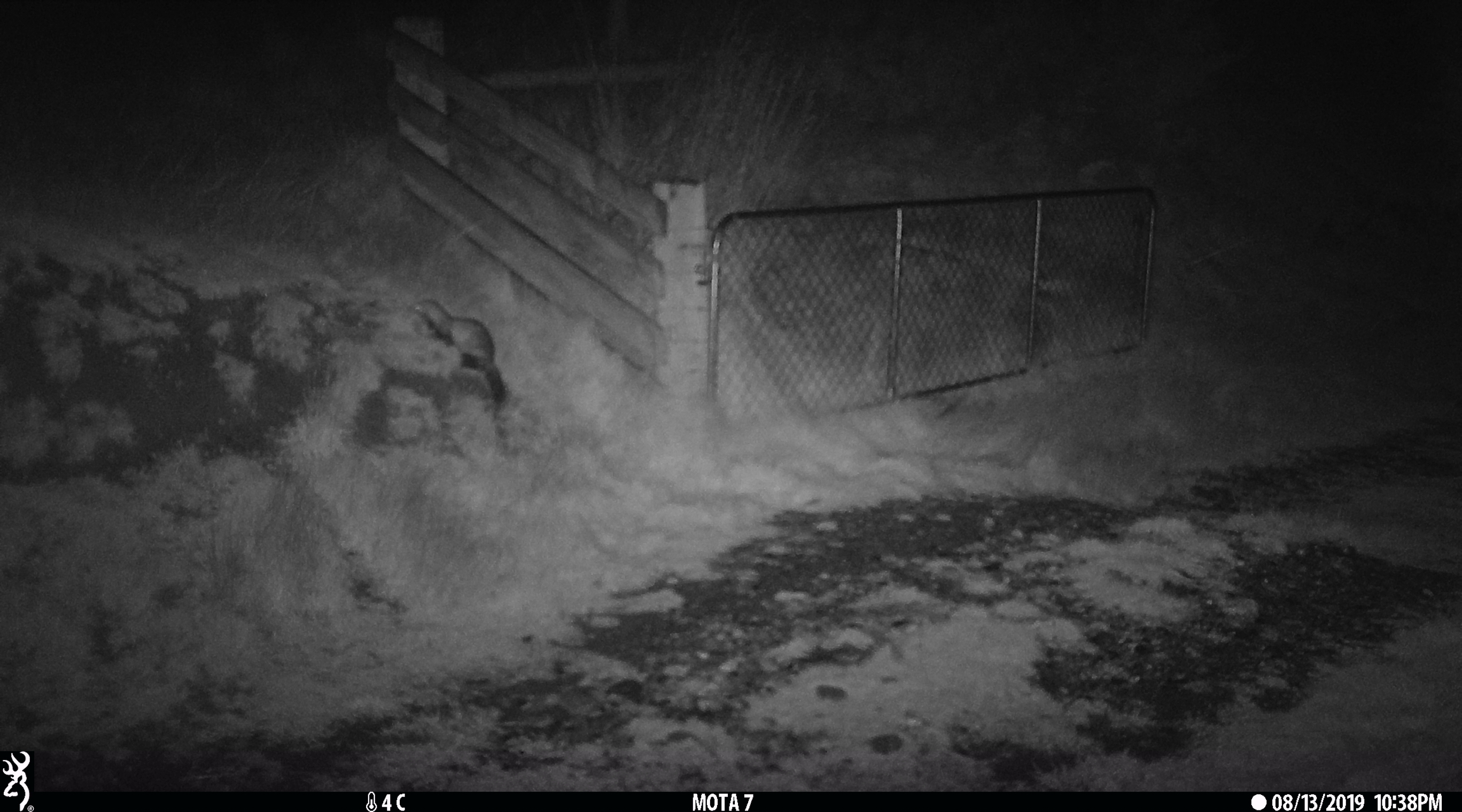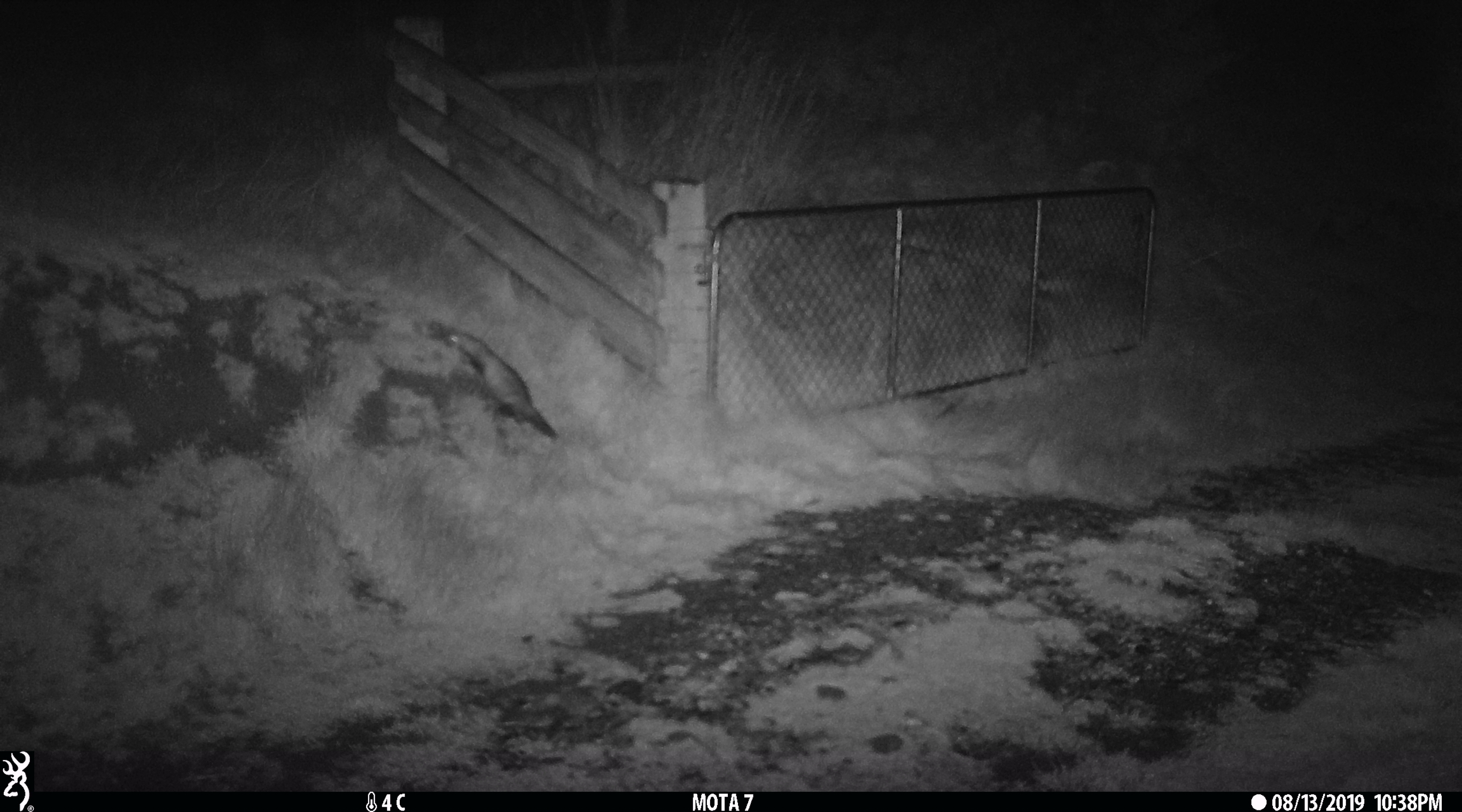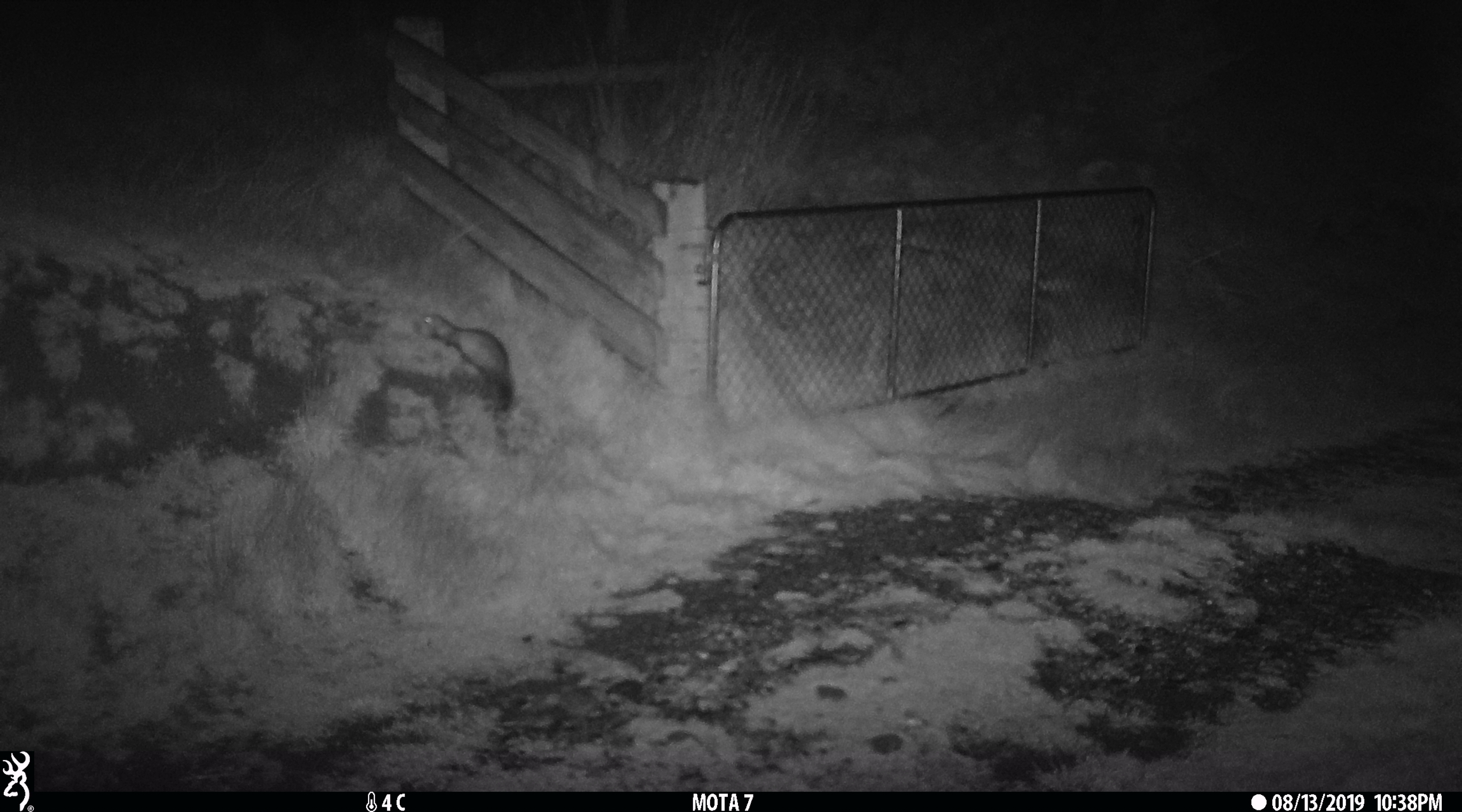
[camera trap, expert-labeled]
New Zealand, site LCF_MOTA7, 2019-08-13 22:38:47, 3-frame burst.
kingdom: Animalia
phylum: Chordata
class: Mammalia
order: Carnivora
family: Mustelidae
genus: Mustela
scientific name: Mustela furo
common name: ferret